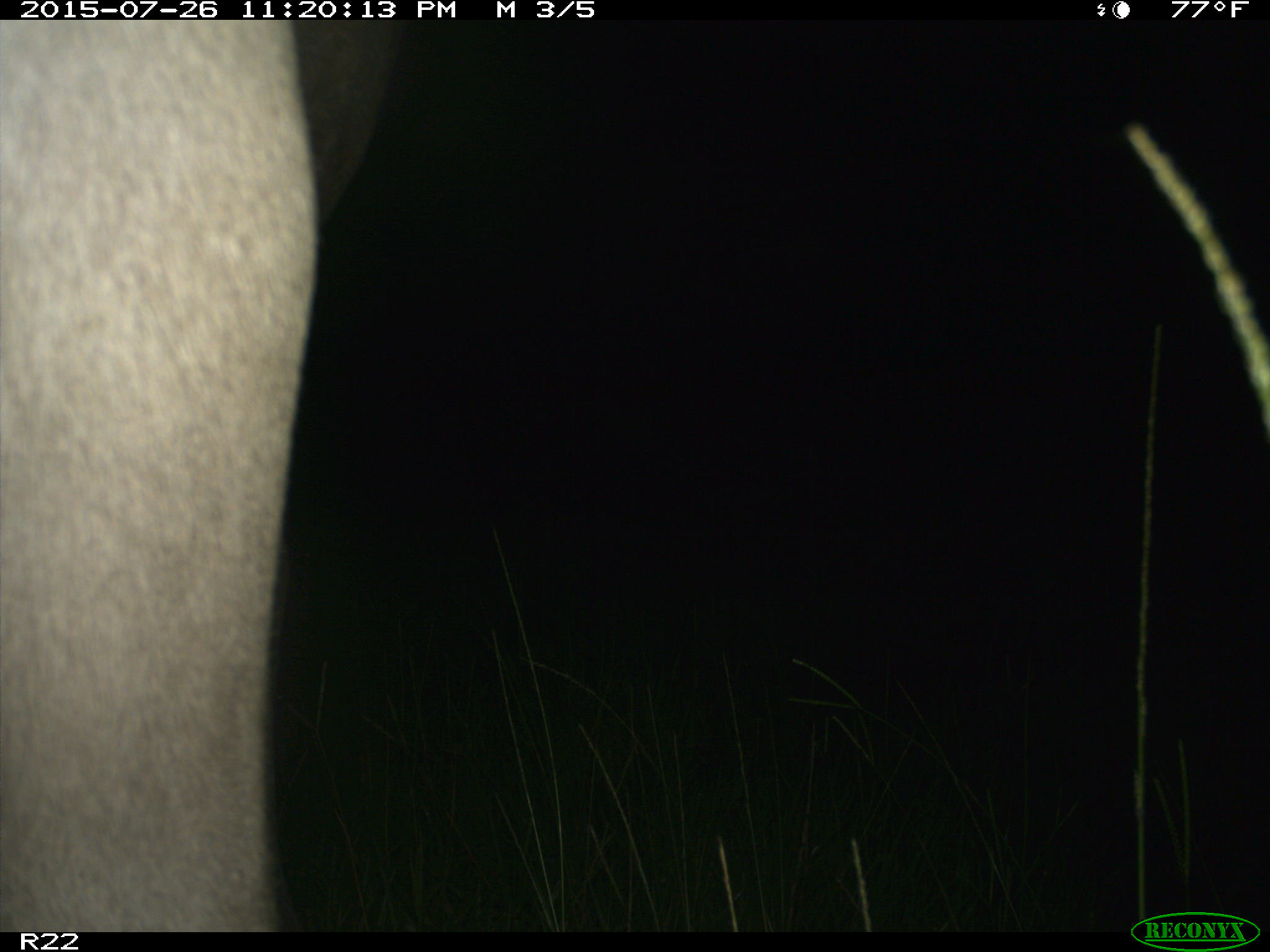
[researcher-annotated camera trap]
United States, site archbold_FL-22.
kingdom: Animalia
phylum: Chordata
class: Mammalia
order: Artiodactyla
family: Bovidae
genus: Bos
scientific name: Bos taurus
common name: domestic cow